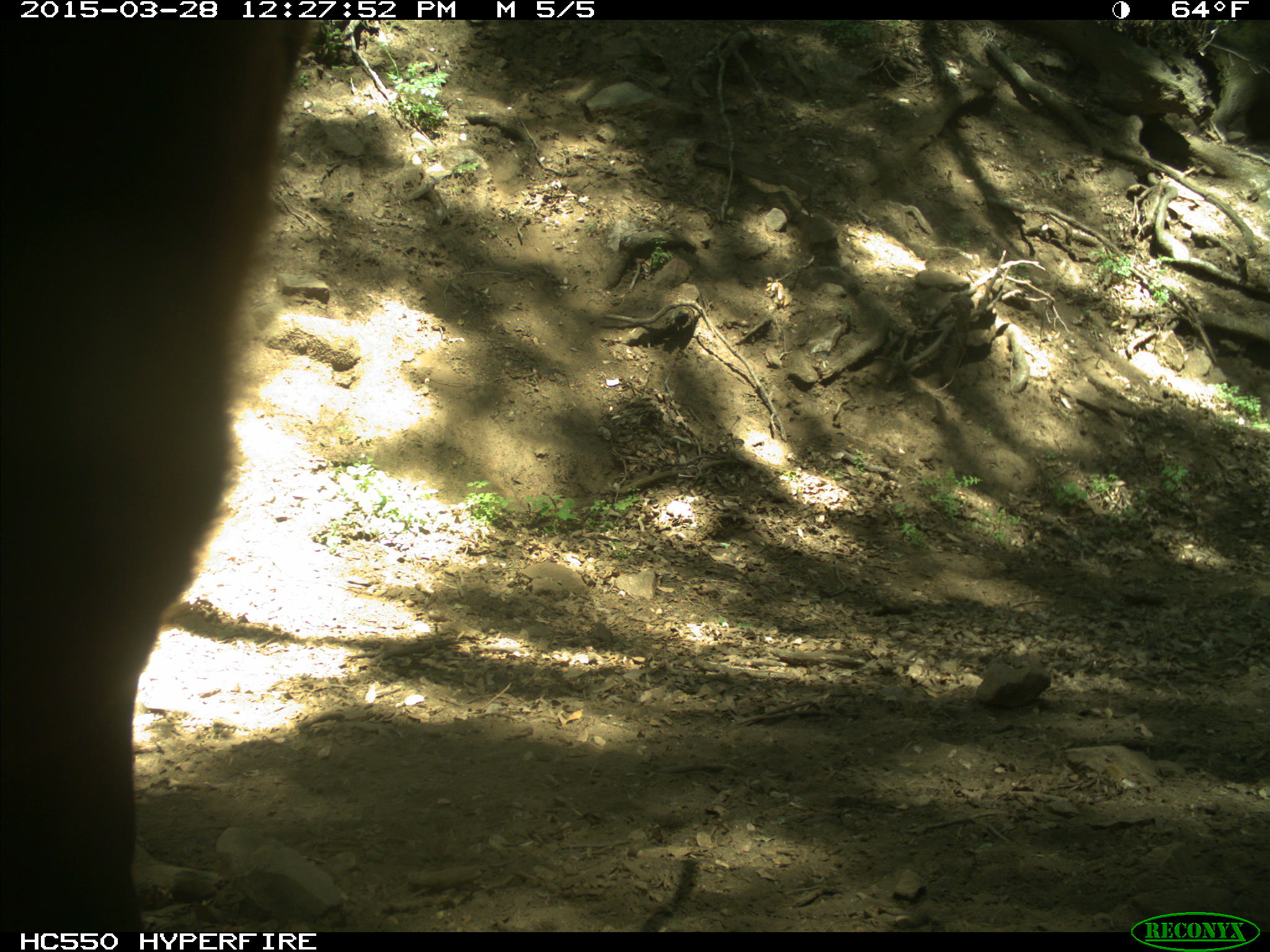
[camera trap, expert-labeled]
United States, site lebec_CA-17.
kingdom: Animalia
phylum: Chordata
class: Mammalia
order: Artiodactyla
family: Bovidae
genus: Bos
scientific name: Bos taurus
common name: domestic cow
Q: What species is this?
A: Bos taurus (domestic cow).